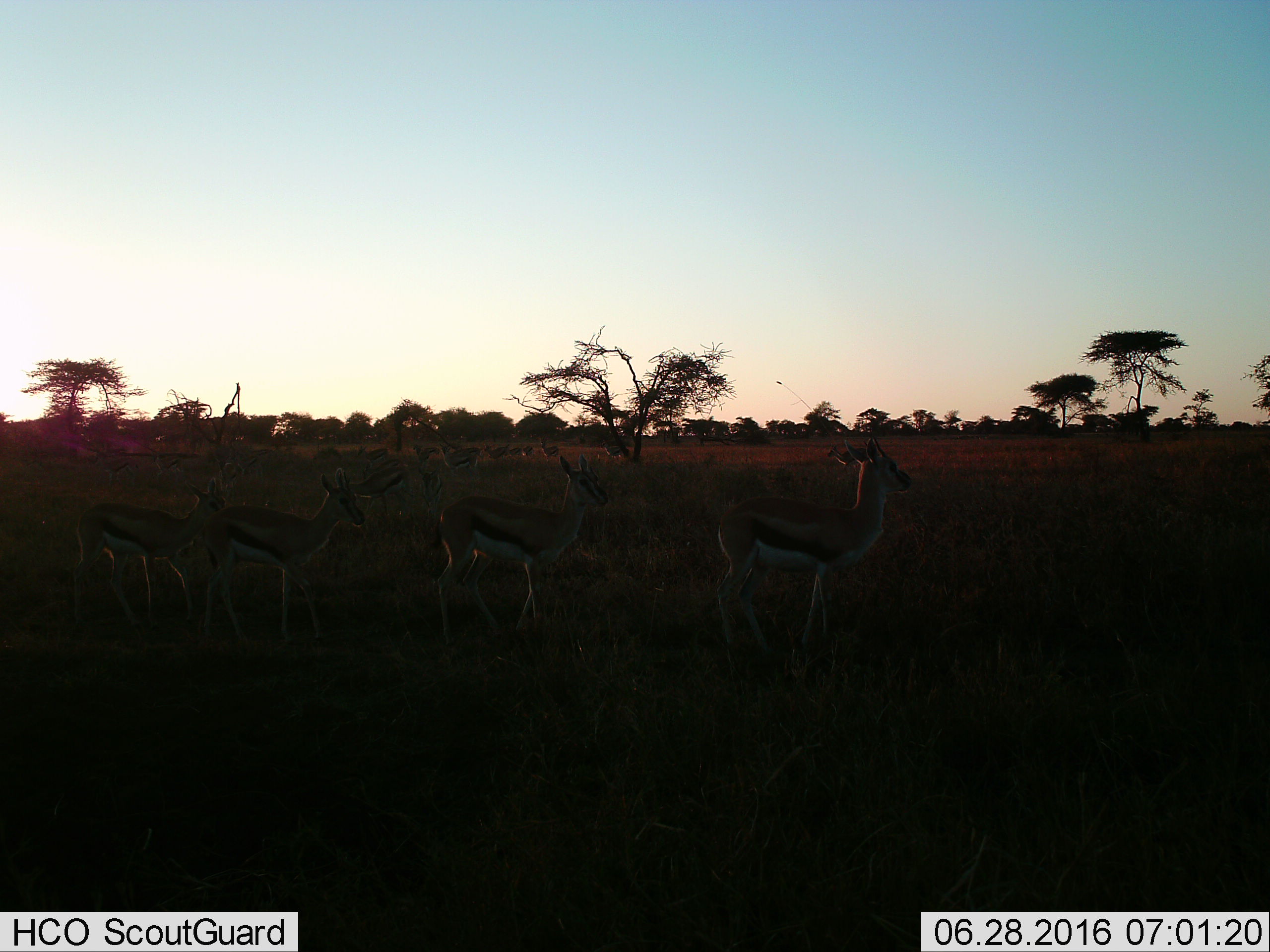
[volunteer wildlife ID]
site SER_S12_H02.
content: unidentified animal